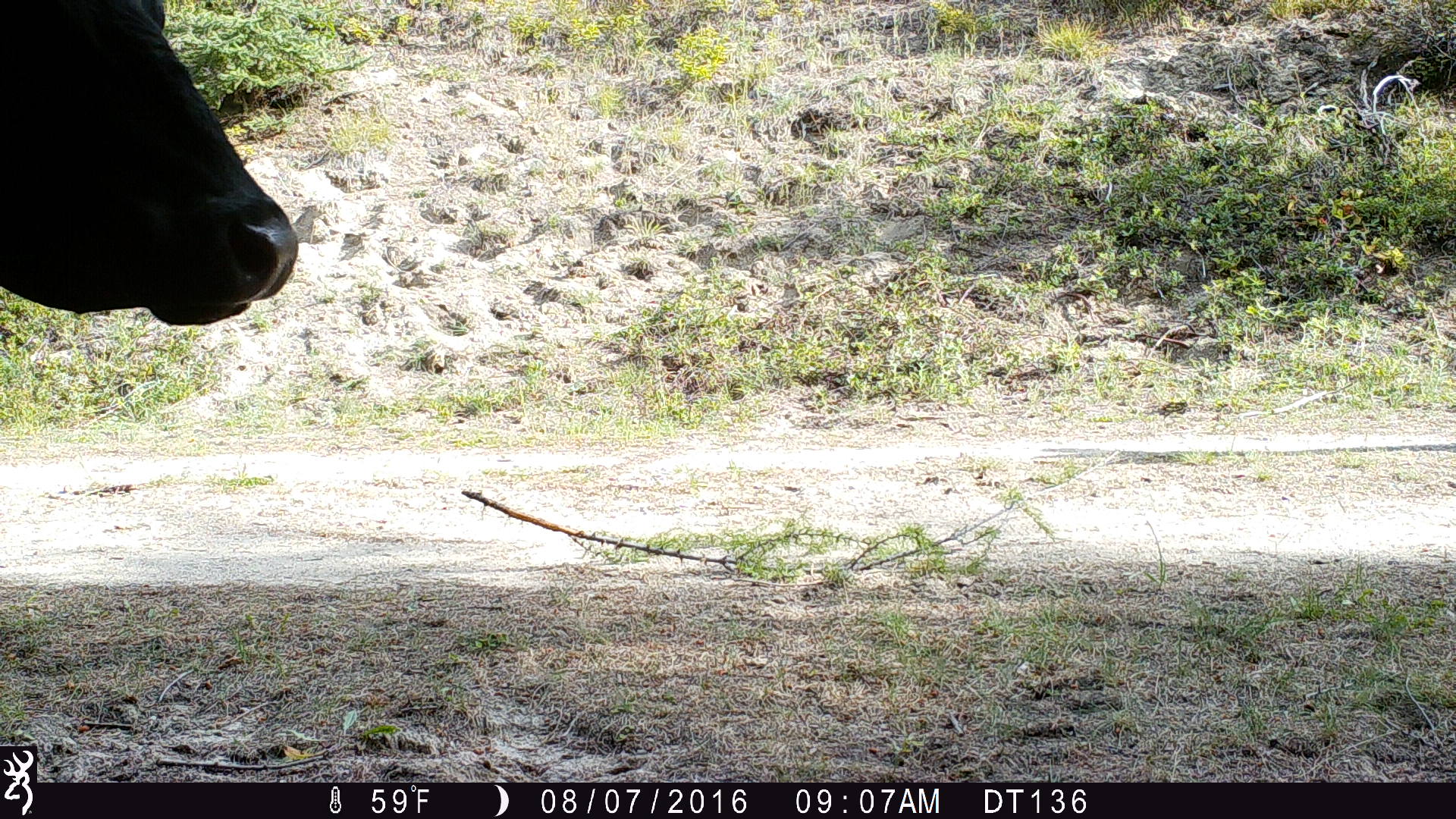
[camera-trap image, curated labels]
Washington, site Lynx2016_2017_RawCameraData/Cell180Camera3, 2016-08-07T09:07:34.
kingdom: Animalia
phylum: Chordata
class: Mammalia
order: Artiodactyla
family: Bovidae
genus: Bos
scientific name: Bos taurus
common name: domestic cattle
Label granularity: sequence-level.